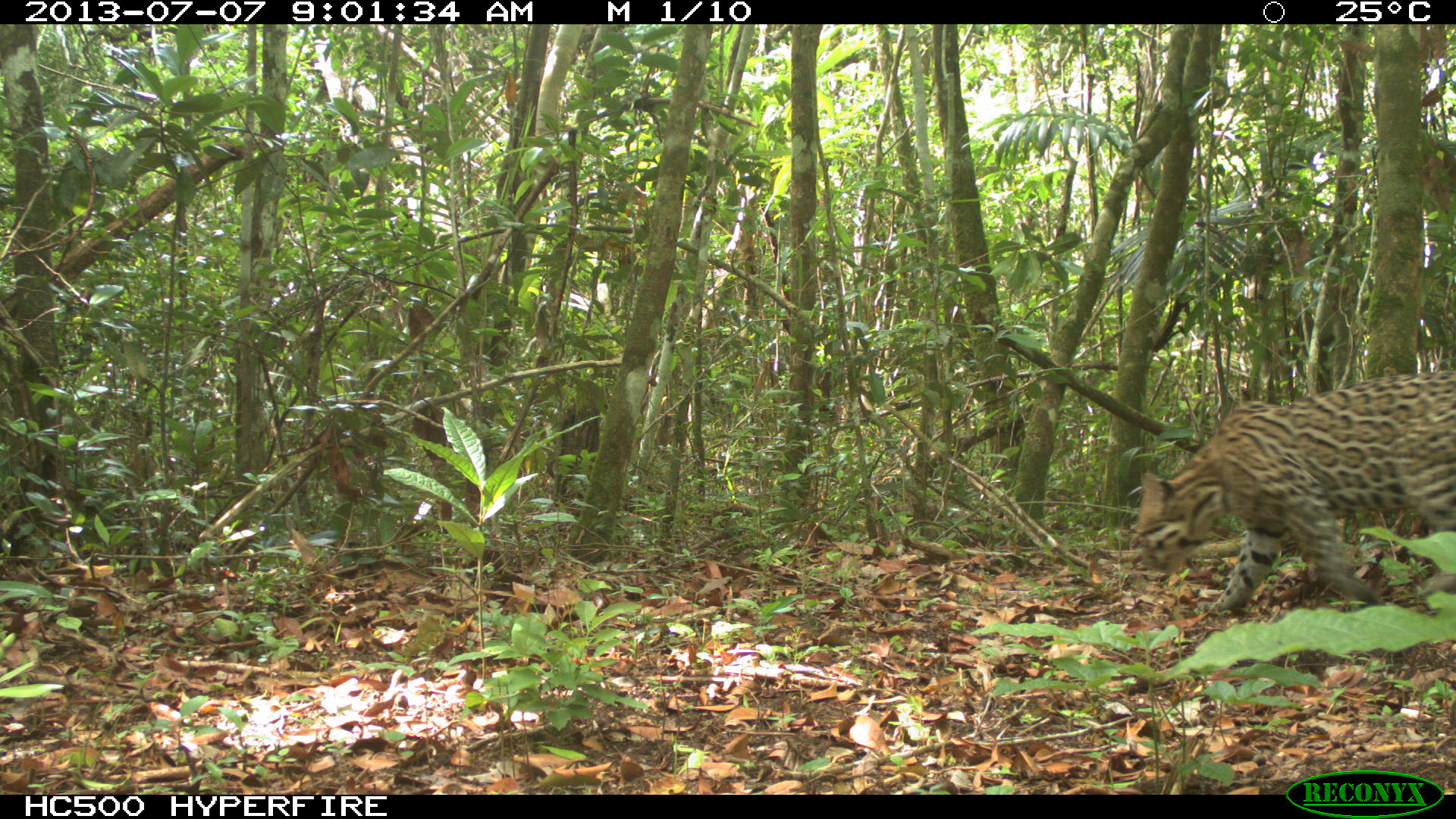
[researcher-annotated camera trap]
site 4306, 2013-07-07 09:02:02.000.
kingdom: Animalia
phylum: Chordata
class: Mammalia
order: Carnivora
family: Felidae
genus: Leopardus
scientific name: Leopardus pardalis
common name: ocelot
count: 1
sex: male